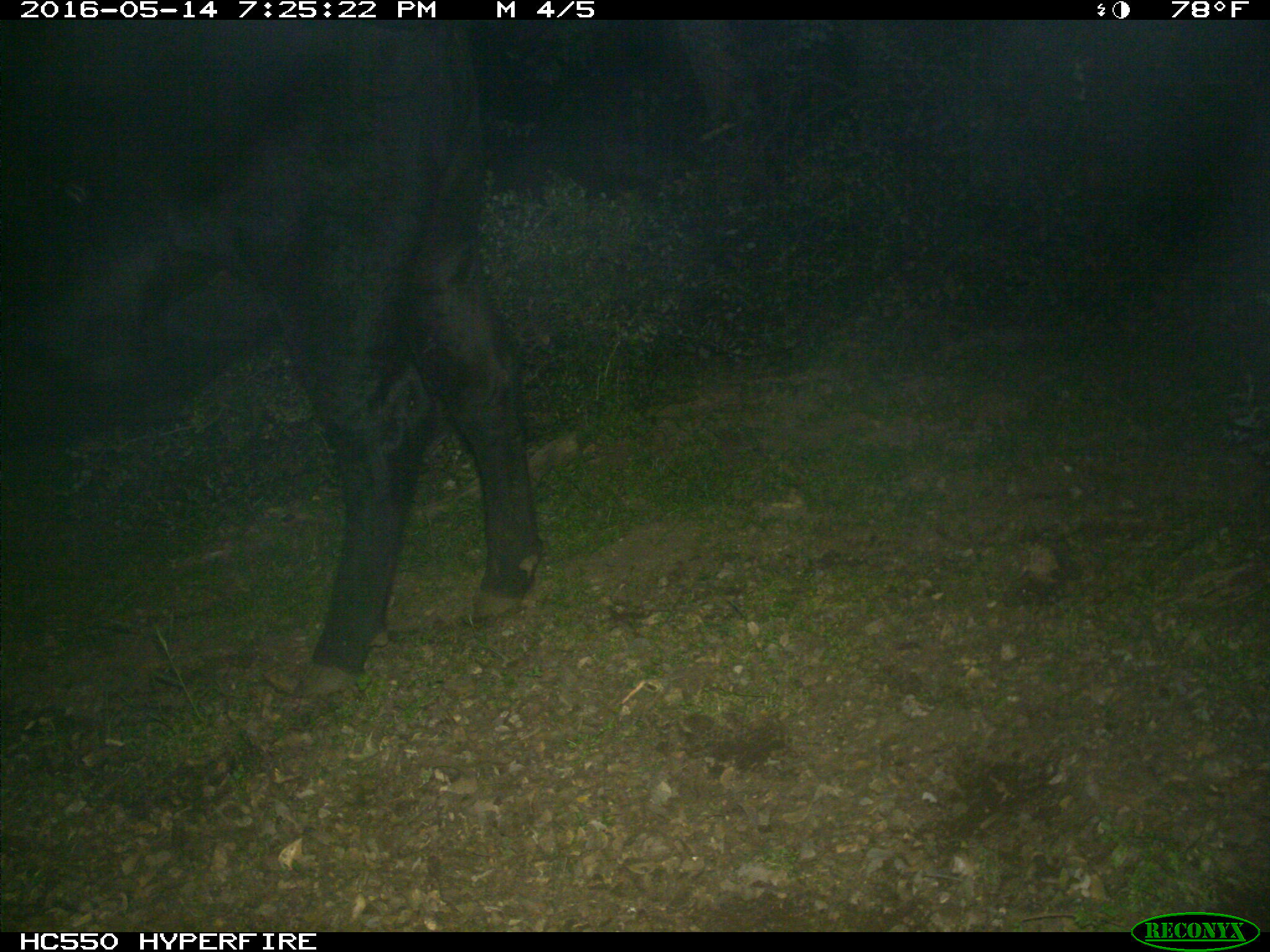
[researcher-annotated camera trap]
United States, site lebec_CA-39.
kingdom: Animalia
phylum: Chordata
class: Mammalia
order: Artiodactyla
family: Bovidae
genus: Bos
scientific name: Bos taurus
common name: domestic cow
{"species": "Bos taurus (domestic cow)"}